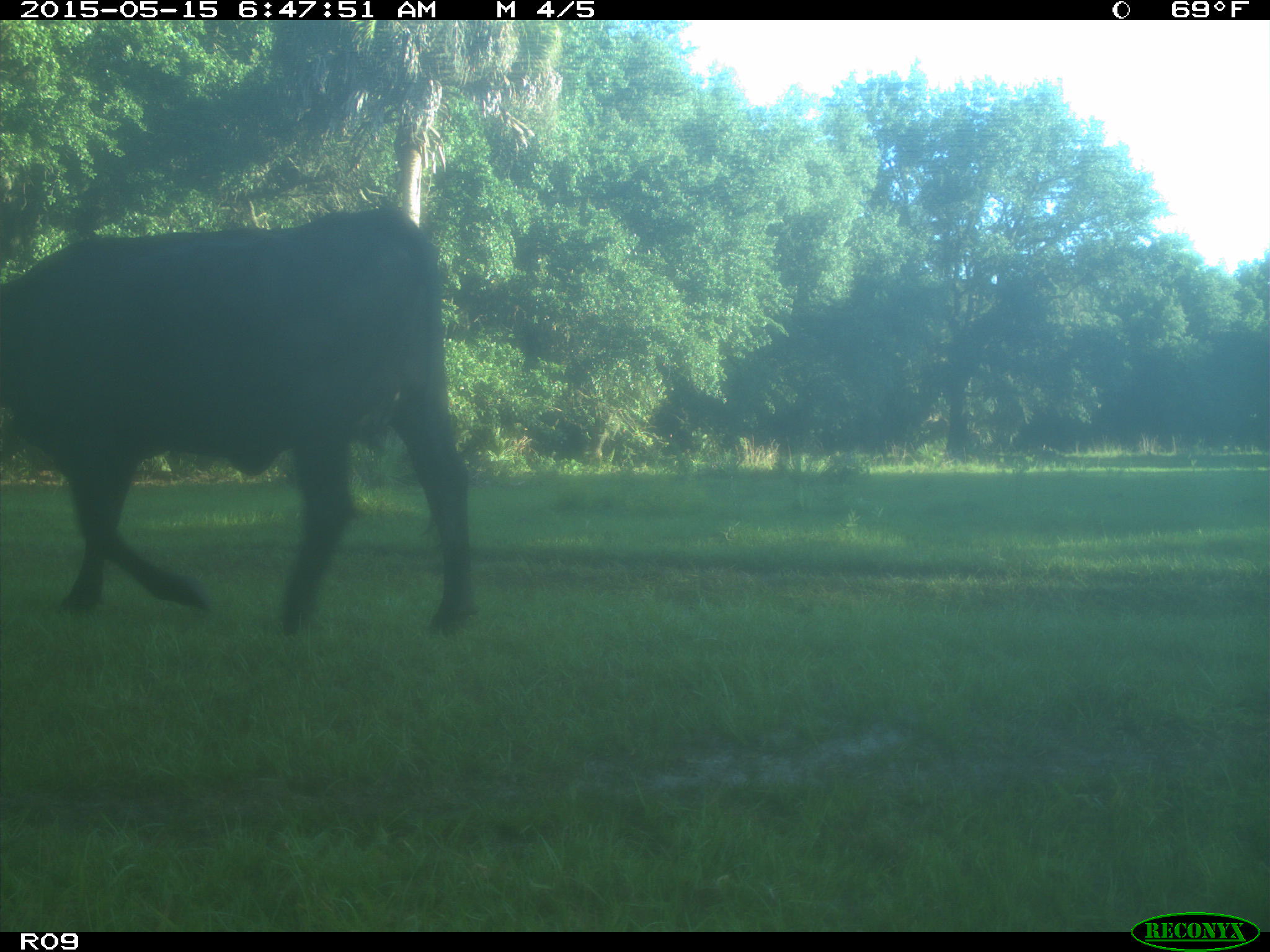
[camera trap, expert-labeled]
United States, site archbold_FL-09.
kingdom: Animalia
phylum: Chordata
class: Mammalia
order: Artiodactyla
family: Bovidae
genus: Bos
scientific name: Bos taurus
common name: domestic cow